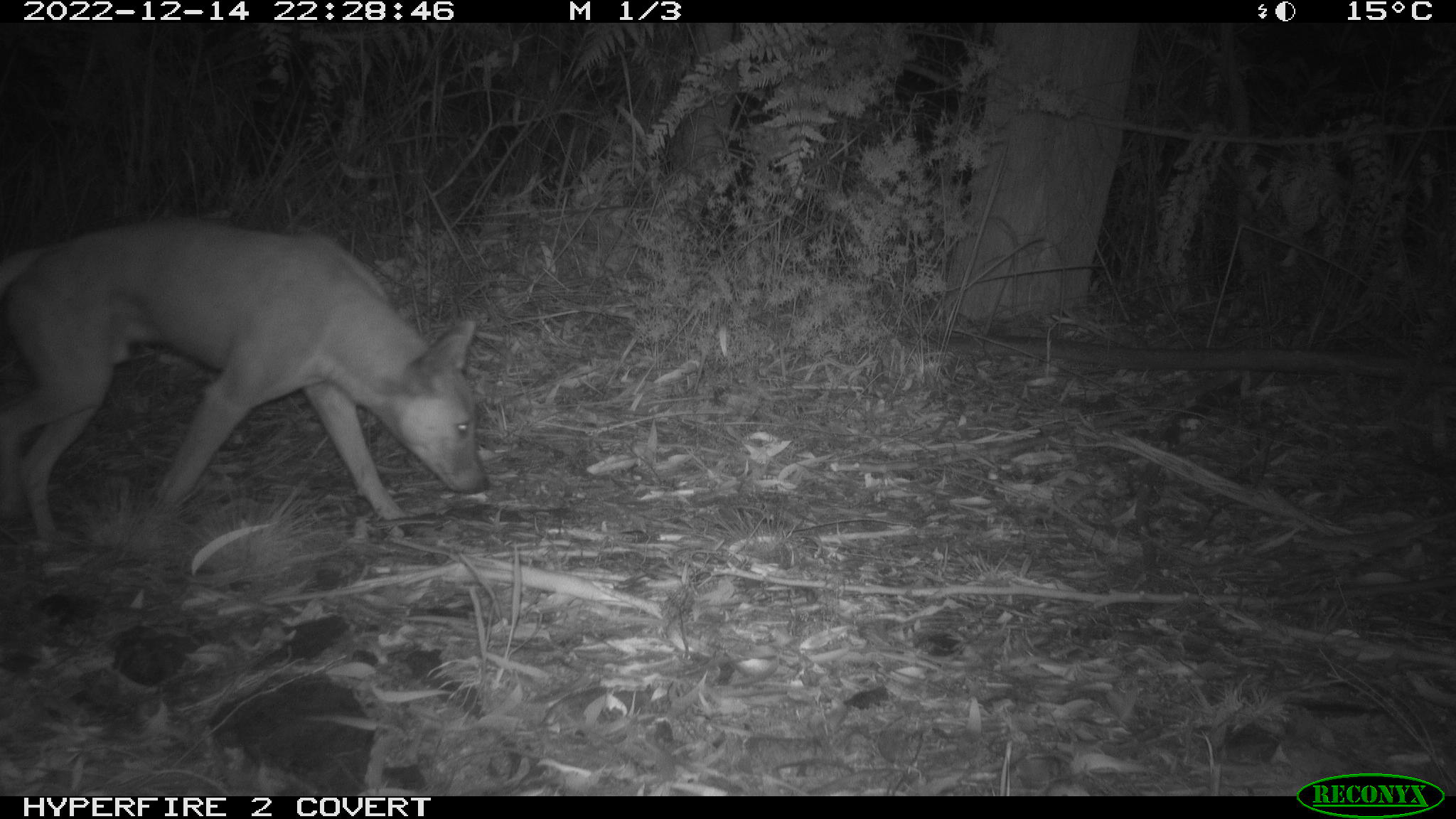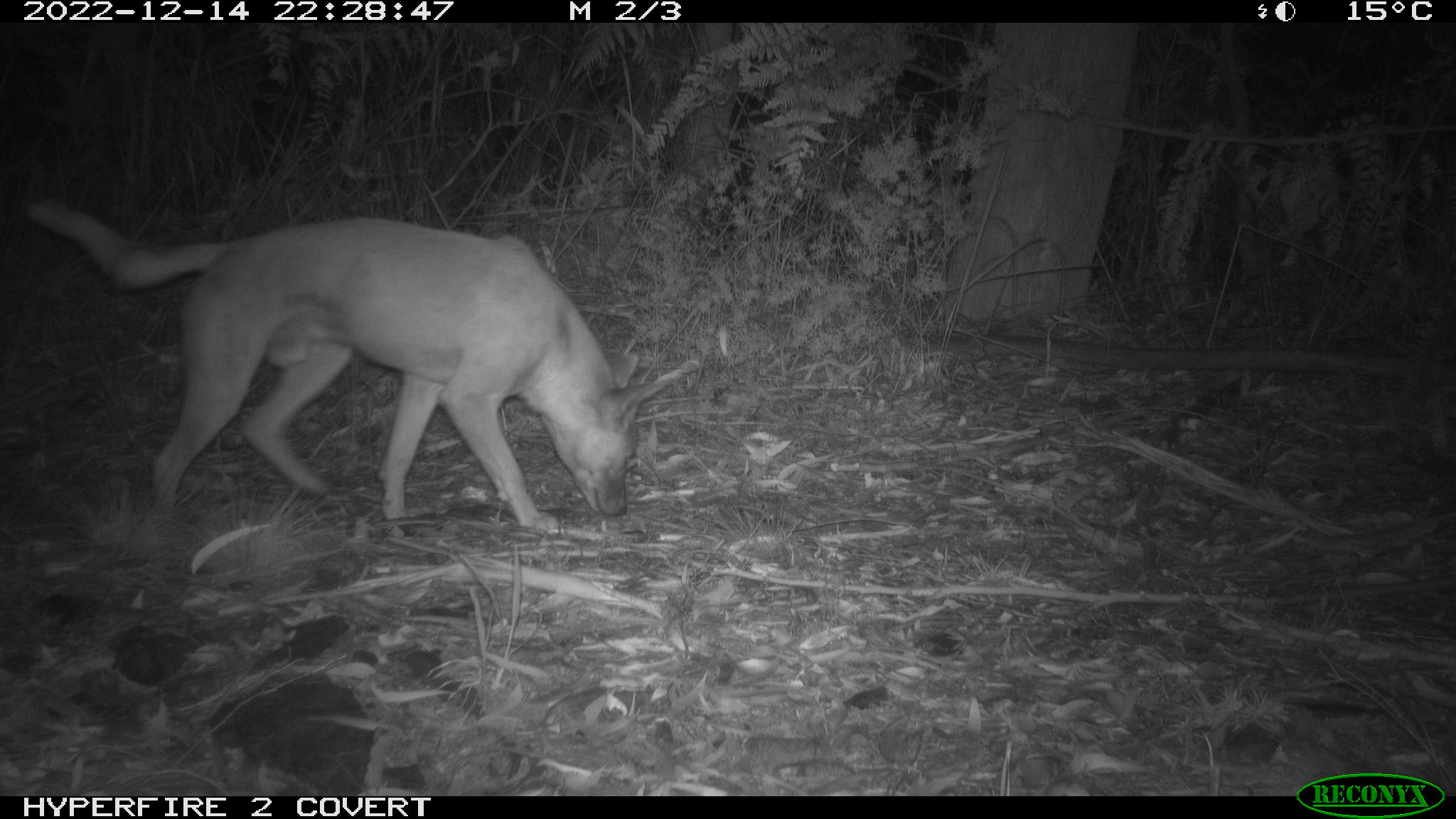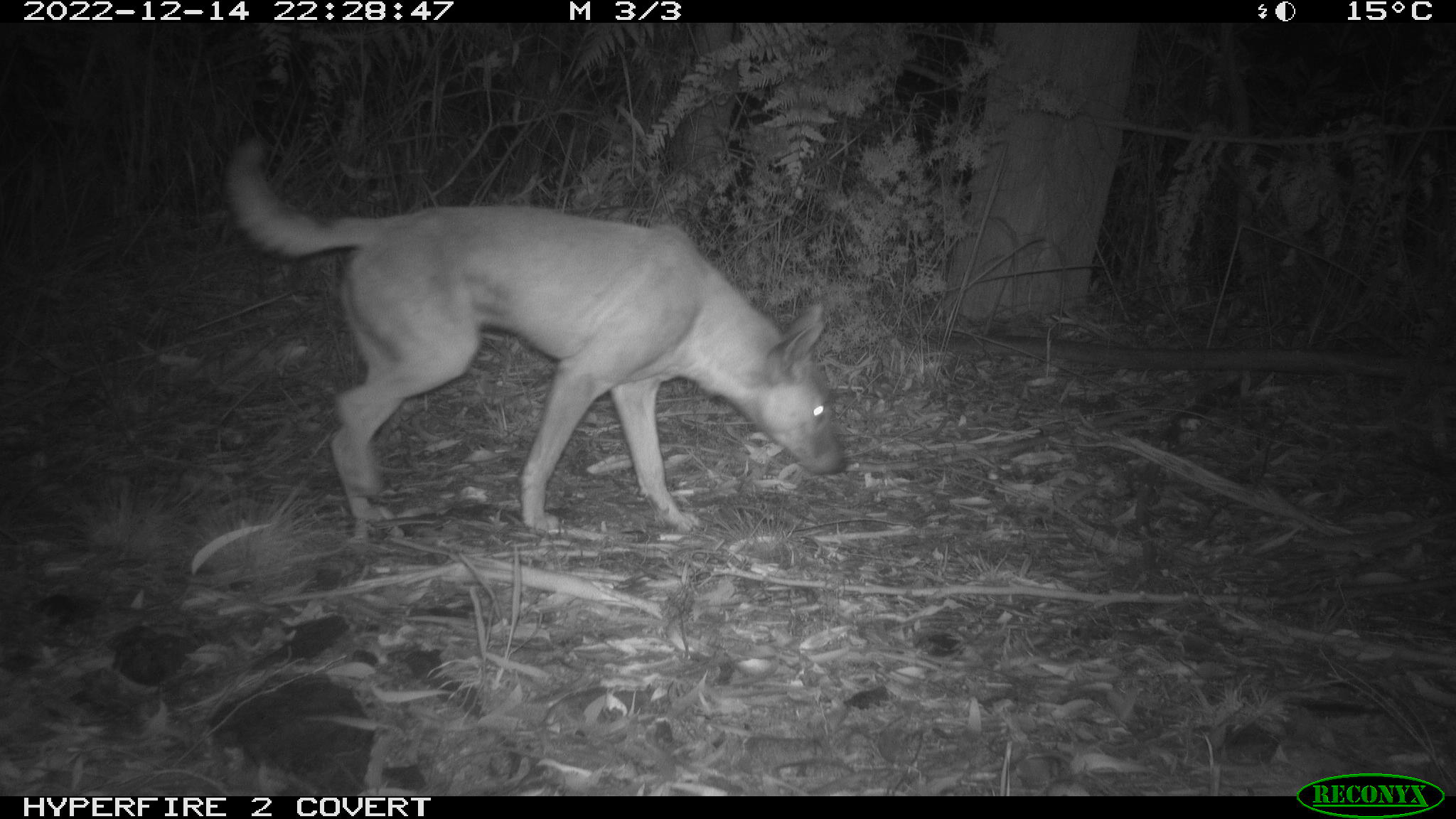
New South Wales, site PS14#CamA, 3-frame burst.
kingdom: Animalia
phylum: Chordata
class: Mammalia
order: Carnivora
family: Canidae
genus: Canis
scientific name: Canis familiaris dingo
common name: dingo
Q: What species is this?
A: Dingo (Canis familiaris dingo).